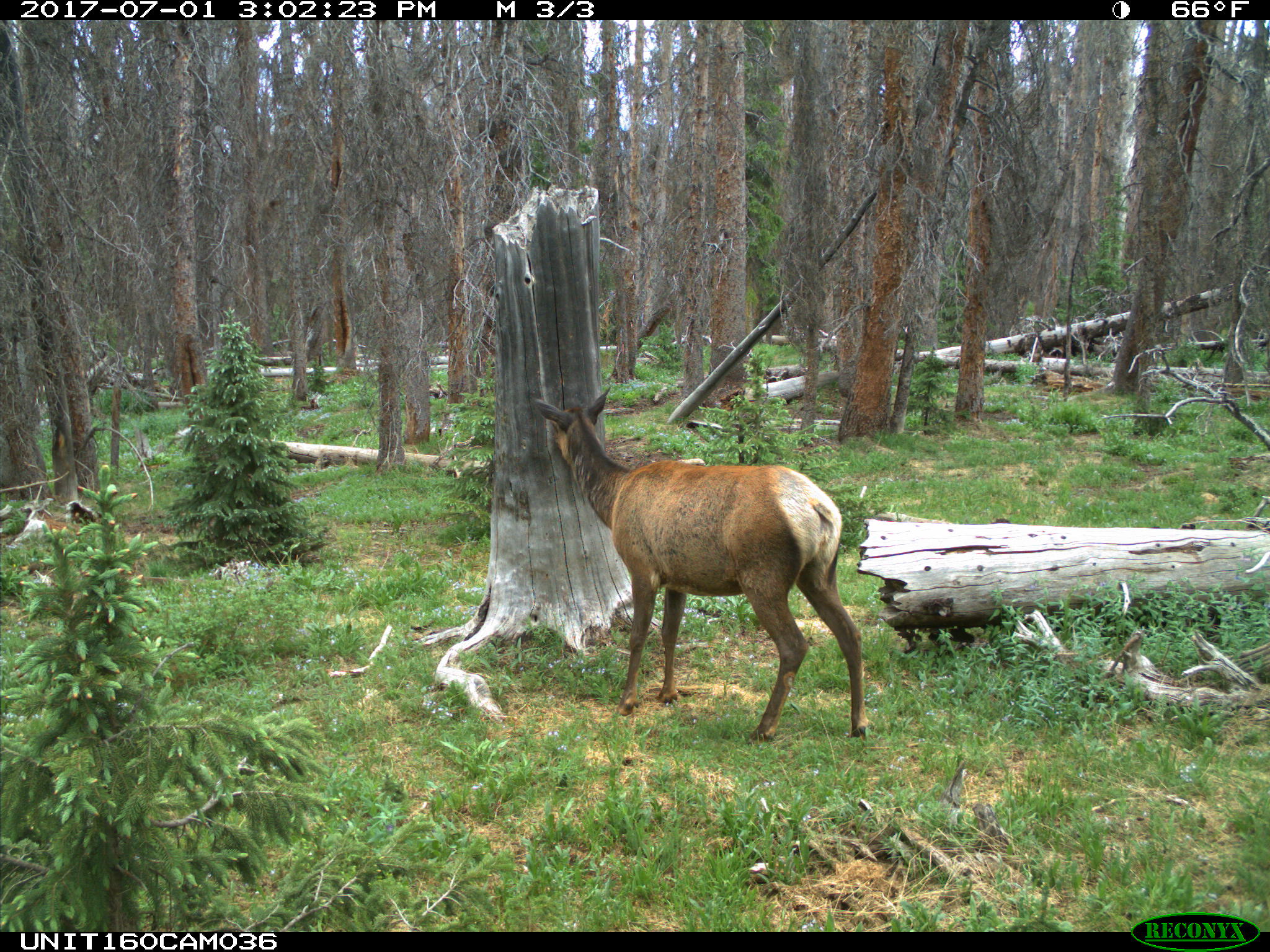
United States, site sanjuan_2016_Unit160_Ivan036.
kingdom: Animalia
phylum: Chordata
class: Mammalia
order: Artiodactyla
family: Cervidae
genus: Cervus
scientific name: Cervus elaphus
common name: red deer